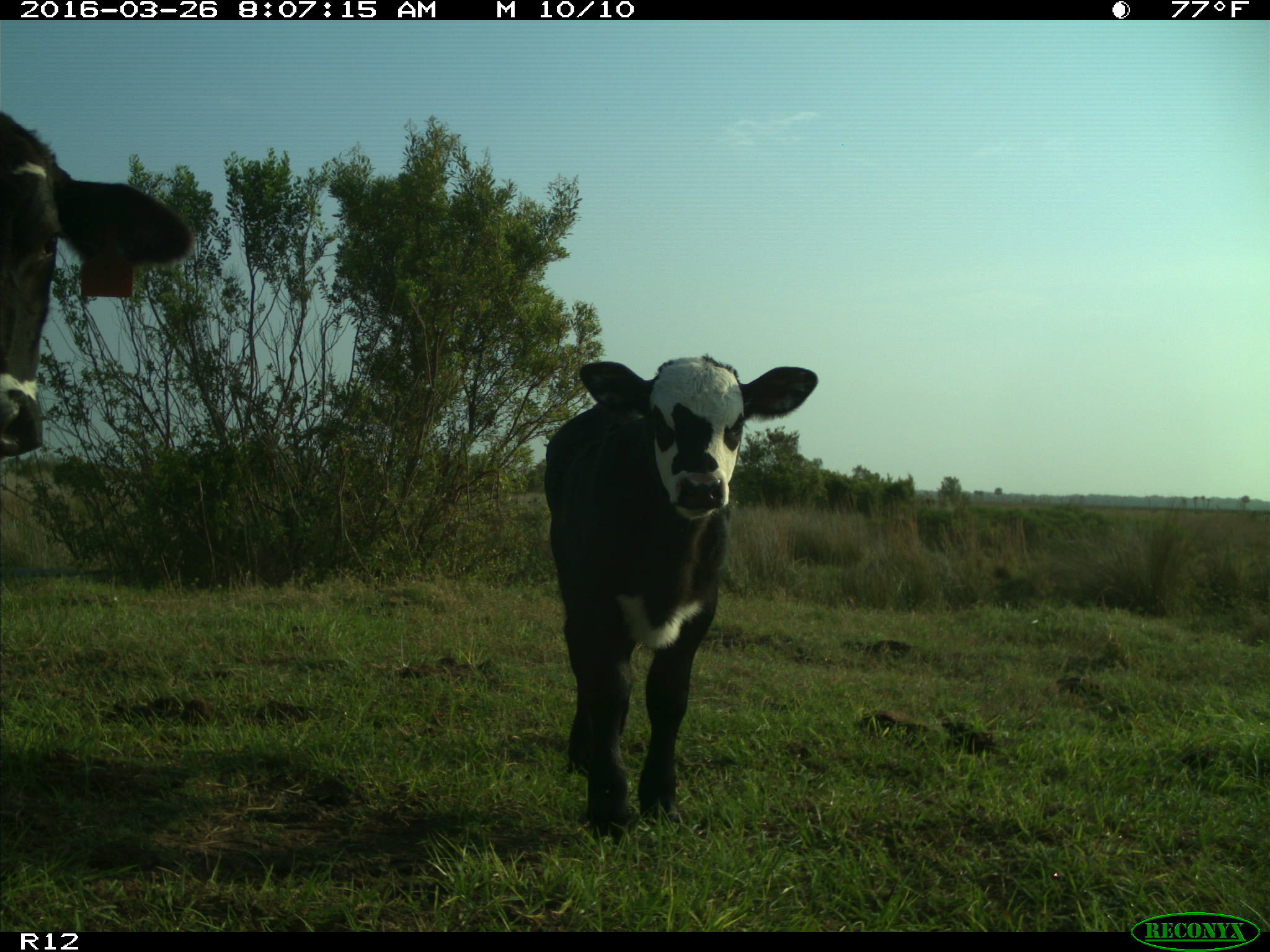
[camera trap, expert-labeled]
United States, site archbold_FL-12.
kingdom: Animalia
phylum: Chordata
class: Mammalia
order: Artiodactyla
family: Bovidae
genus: Bos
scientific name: Bos taurus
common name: domestic cow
Bos taurus (domestic cow).